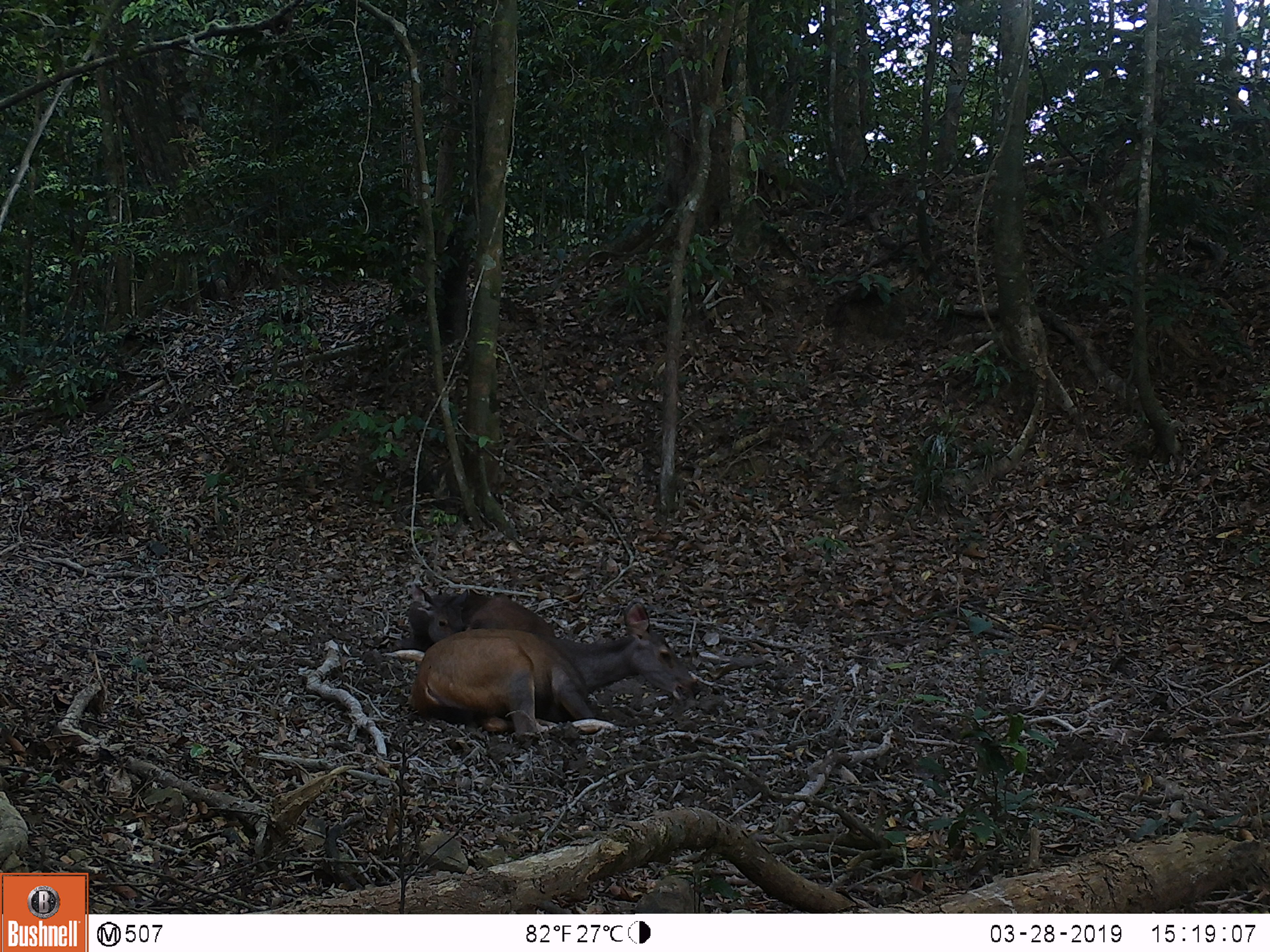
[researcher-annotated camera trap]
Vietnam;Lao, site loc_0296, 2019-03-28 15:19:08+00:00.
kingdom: Animalia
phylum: Chordata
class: Mammalia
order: Artiodactyla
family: Cervidae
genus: Rusa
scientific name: Rusa unicolor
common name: sambar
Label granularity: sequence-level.